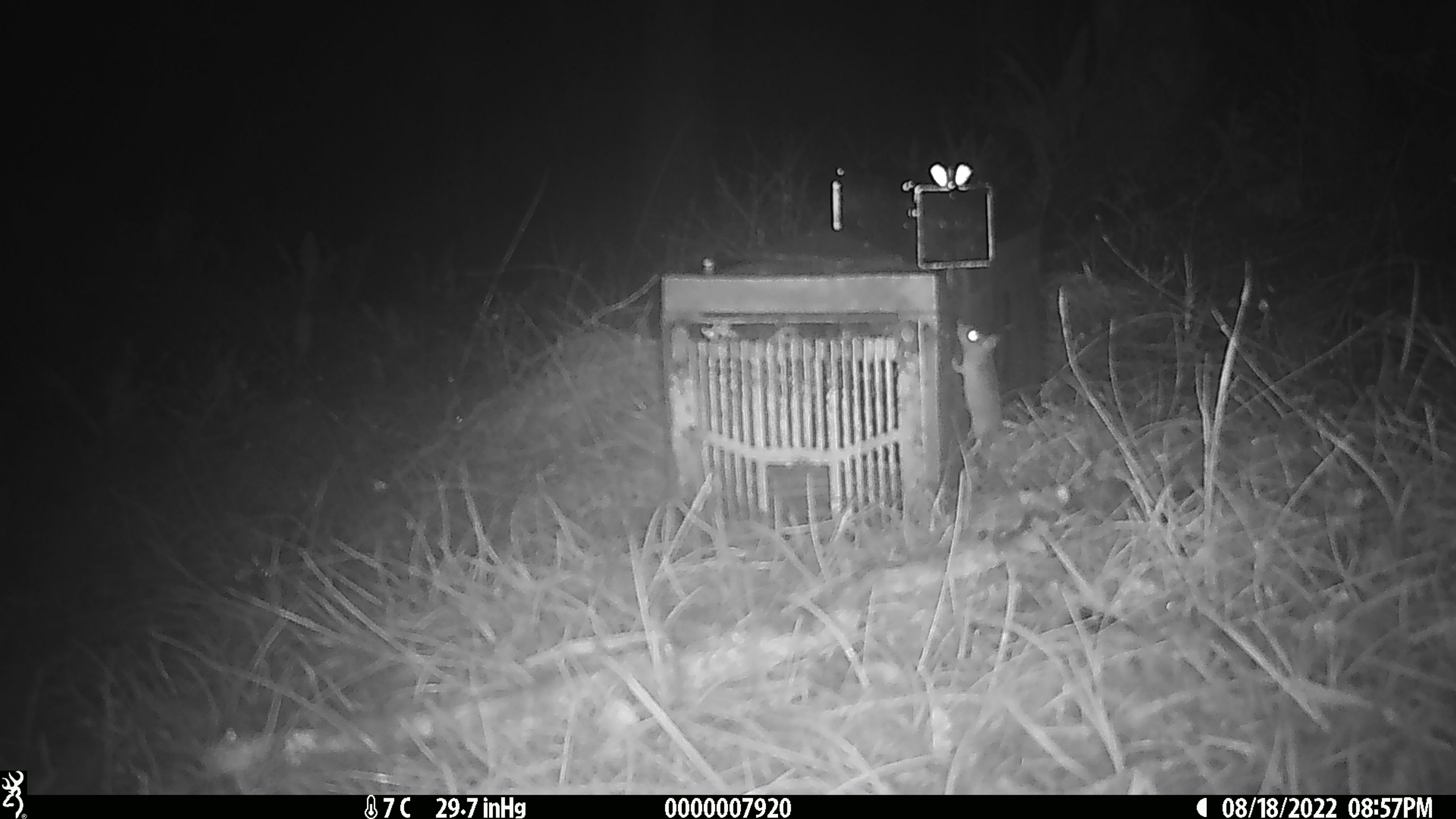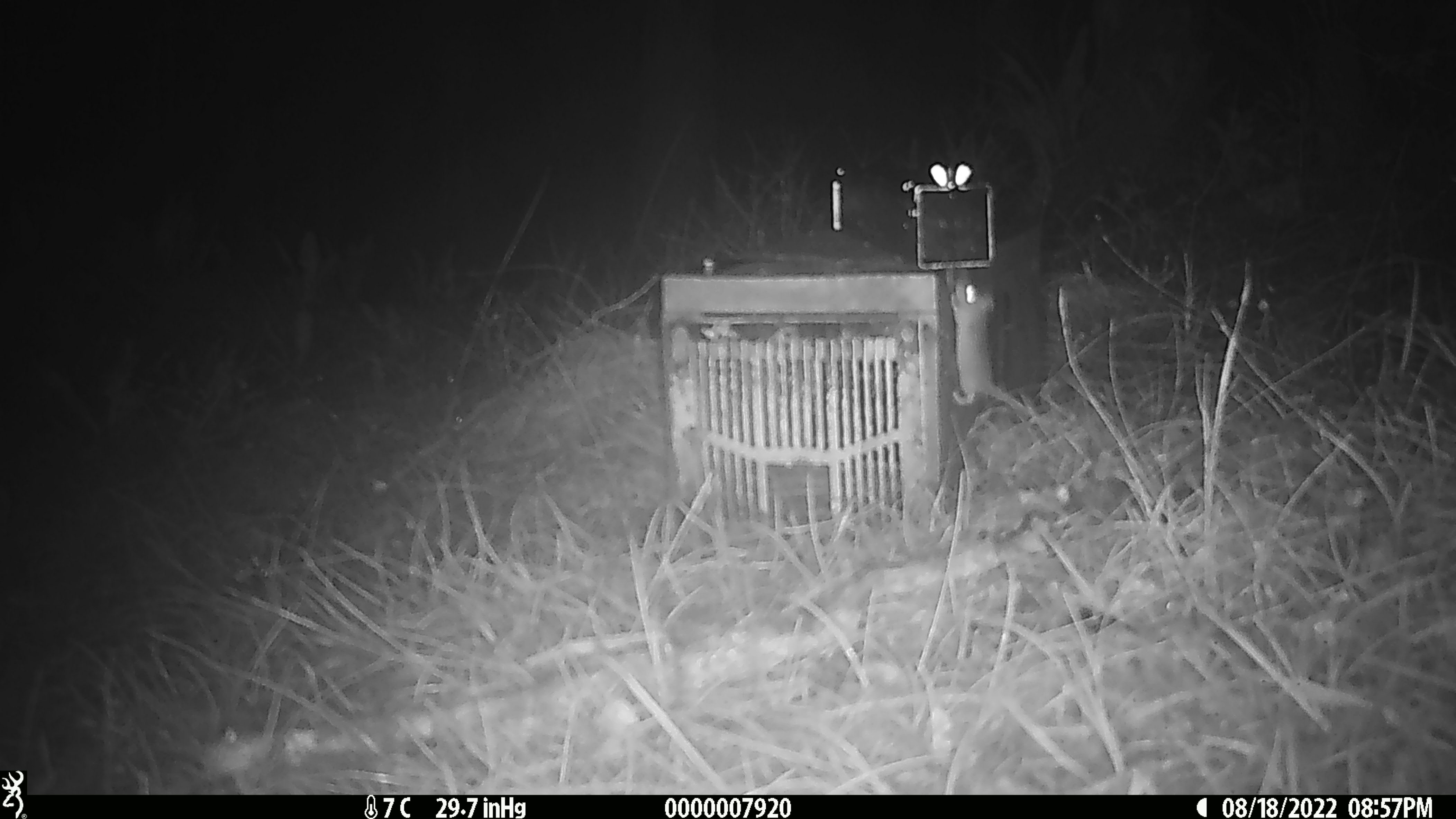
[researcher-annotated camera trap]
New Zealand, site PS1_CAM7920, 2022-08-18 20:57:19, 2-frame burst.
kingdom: Animalia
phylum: Chordata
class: Mammalia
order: Rodentia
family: Muridae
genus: Mus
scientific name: Mus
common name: mouse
Mouse (Mus).